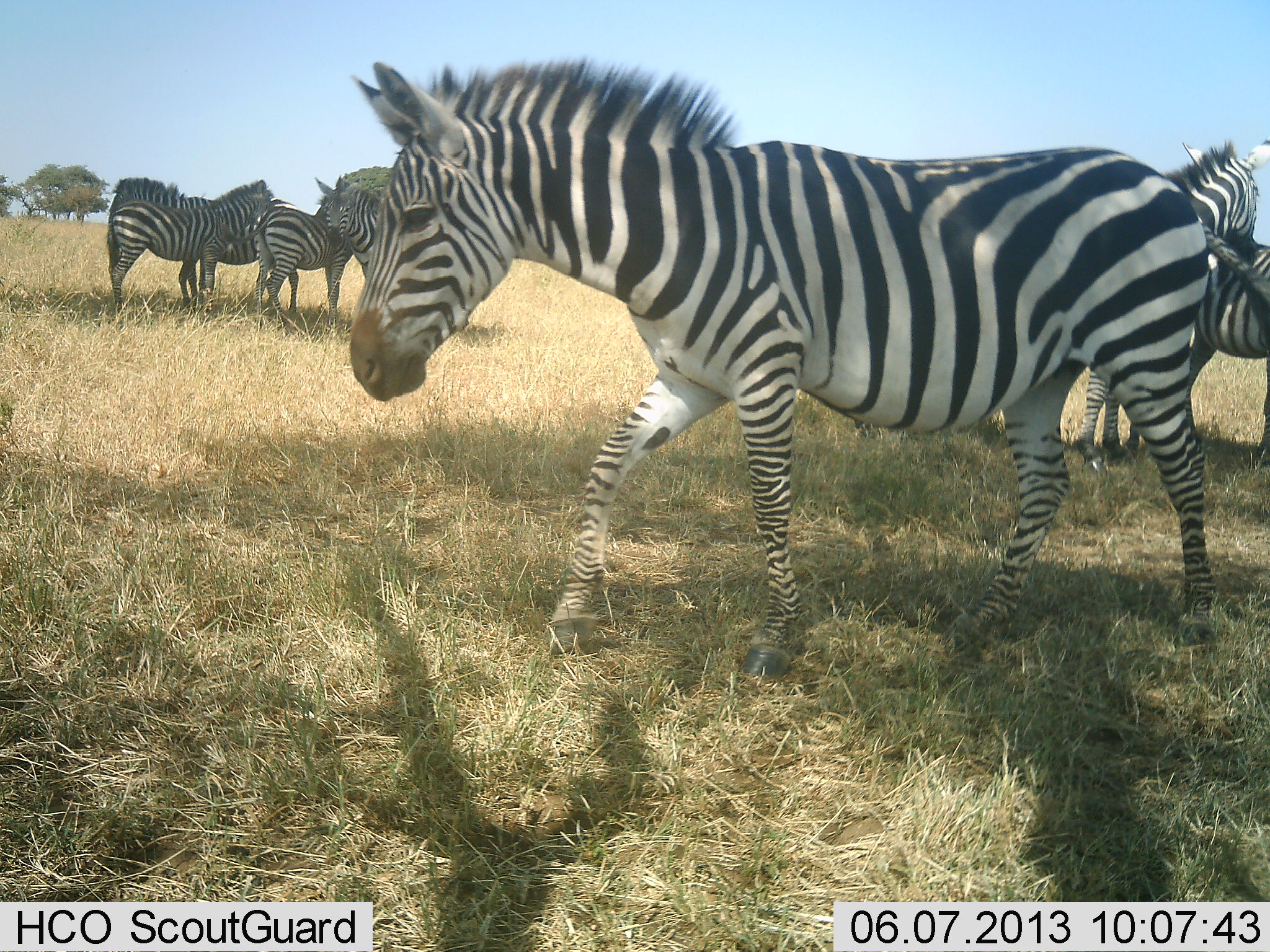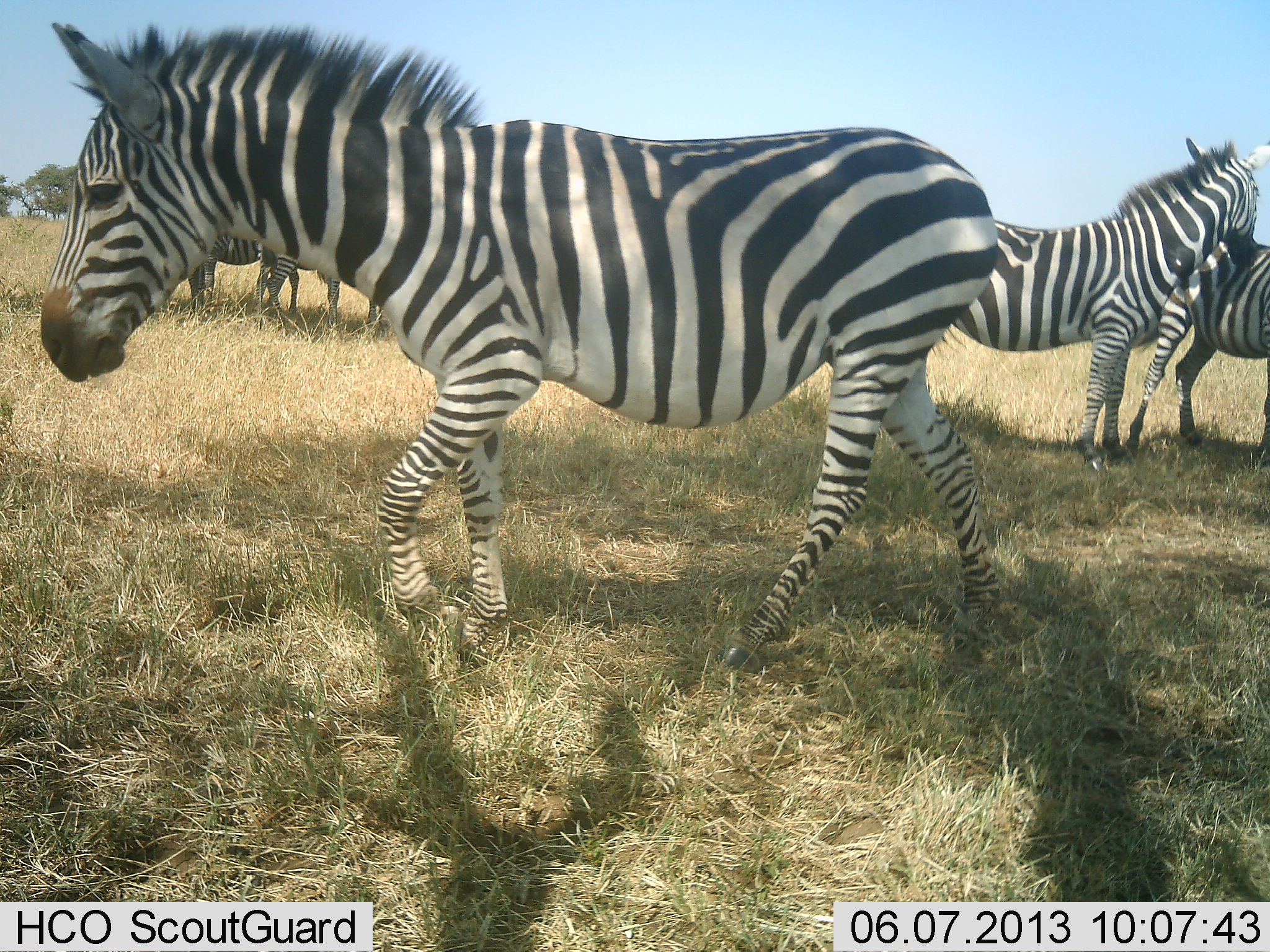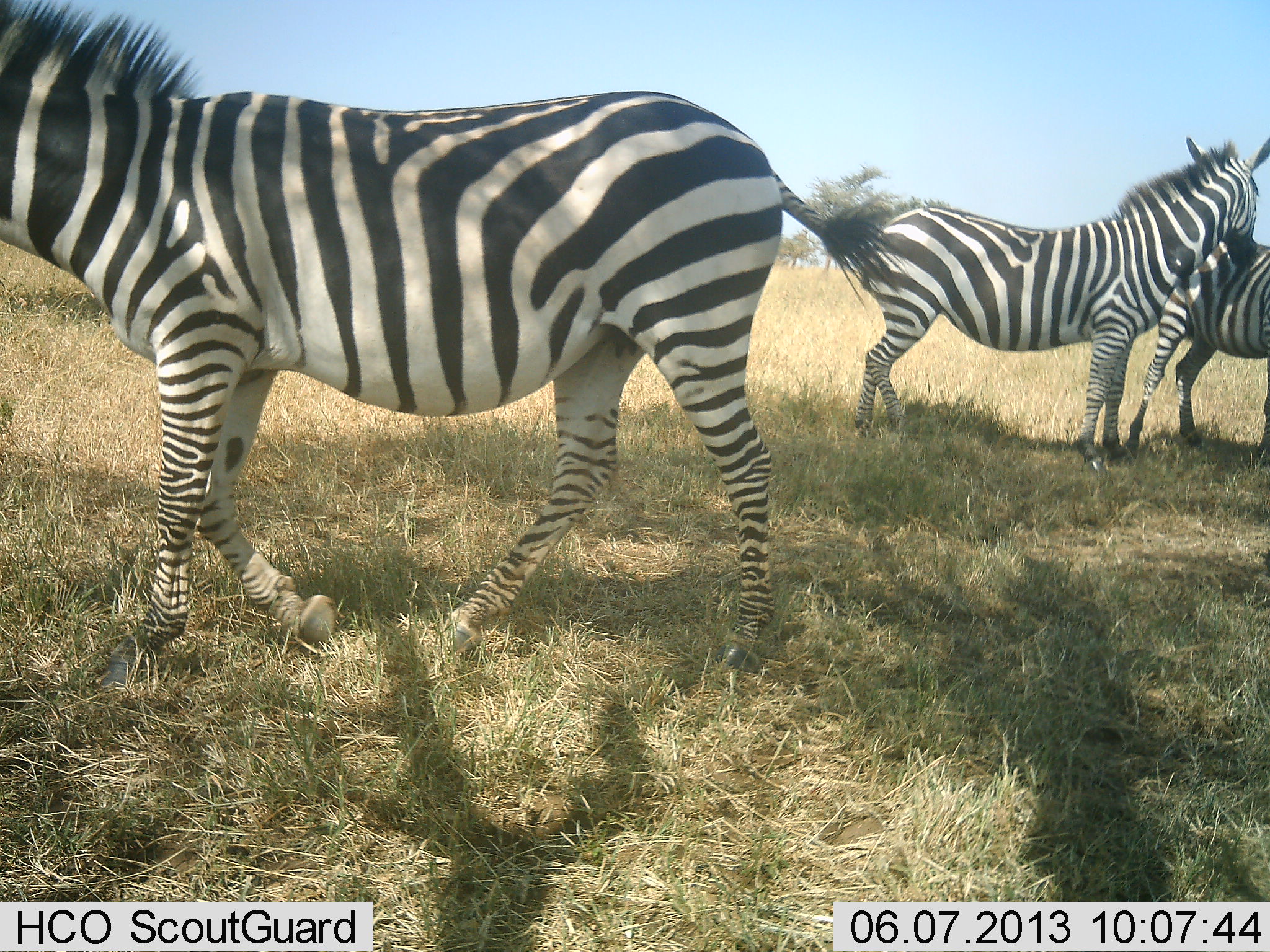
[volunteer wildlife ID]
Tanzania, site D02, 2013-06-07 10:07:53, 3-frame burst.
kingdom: Animalia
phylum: Chordata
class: Mammalia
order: Perissodactyla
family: Equidae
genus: Equus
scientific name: Equus quagga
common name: plains zebra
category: zebra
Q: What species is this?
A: Zebra (plains zebra) (Equus quagga).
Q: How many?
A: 7.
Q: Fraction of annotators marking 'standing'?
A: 90%.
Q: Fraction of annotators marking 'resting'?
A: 10%.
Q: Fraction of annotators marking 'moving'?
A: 62%.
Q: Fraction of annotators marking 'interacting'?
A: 28%.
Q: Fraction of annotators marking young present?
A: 3%.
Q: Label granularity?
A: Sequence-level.